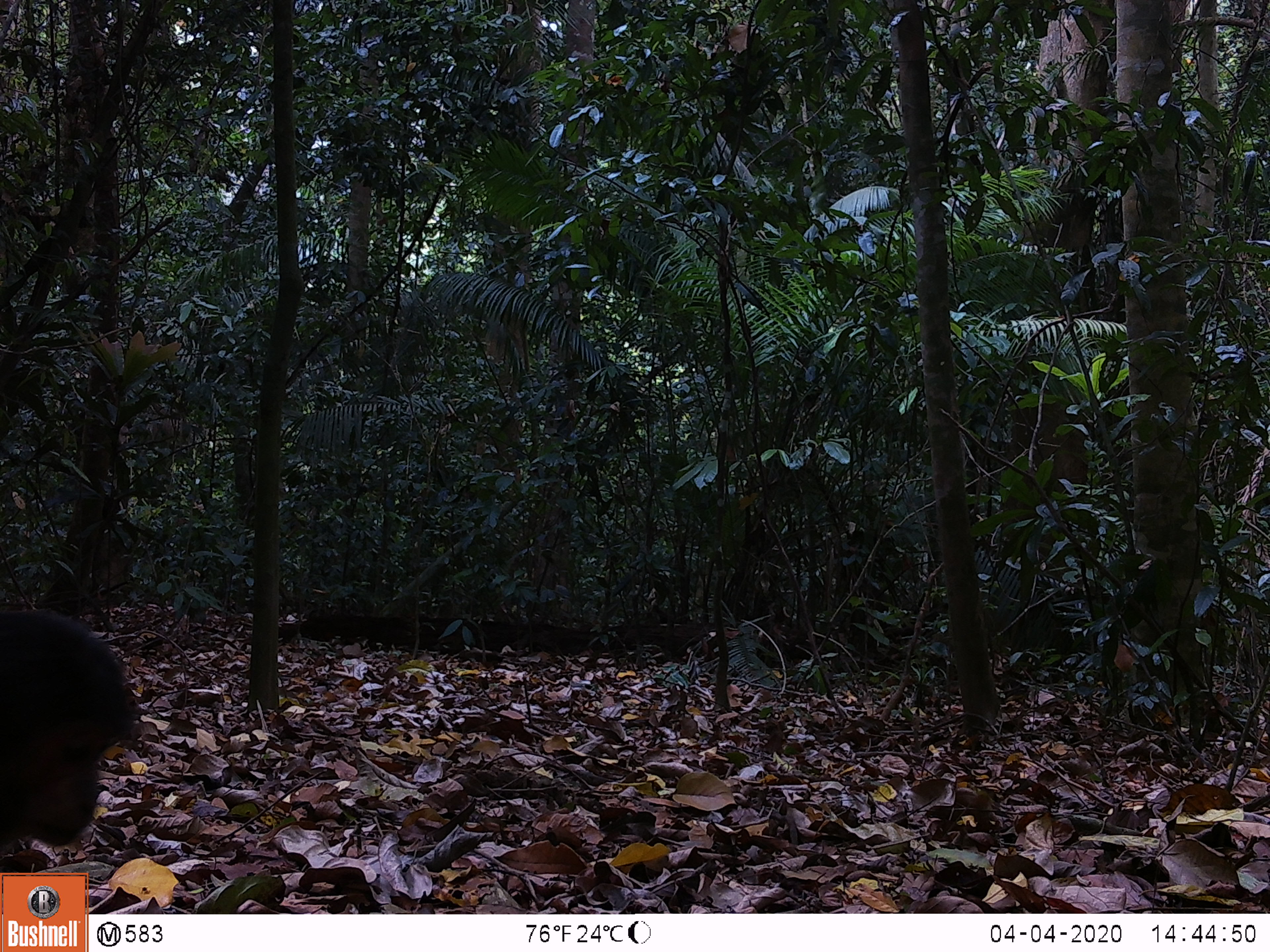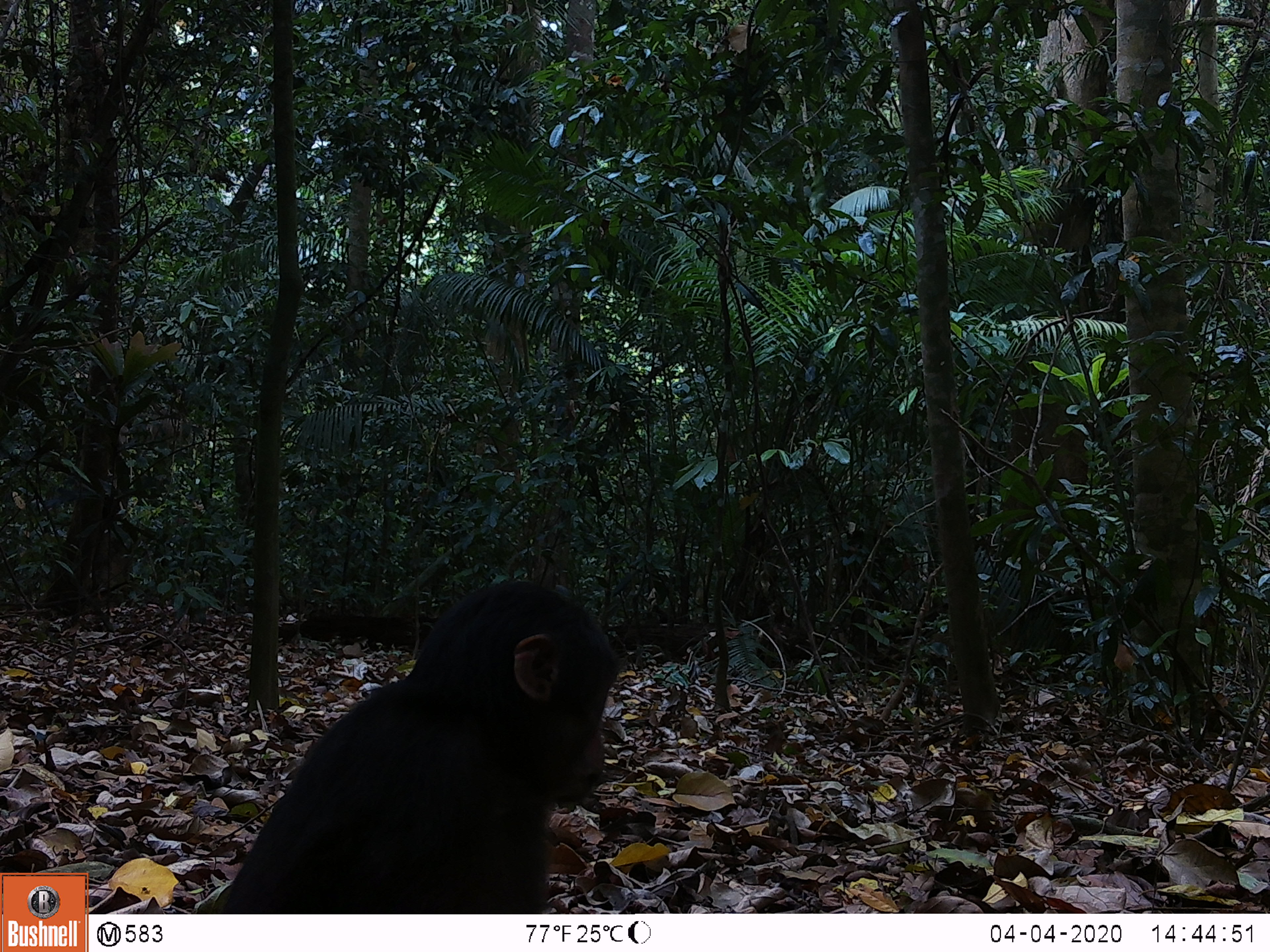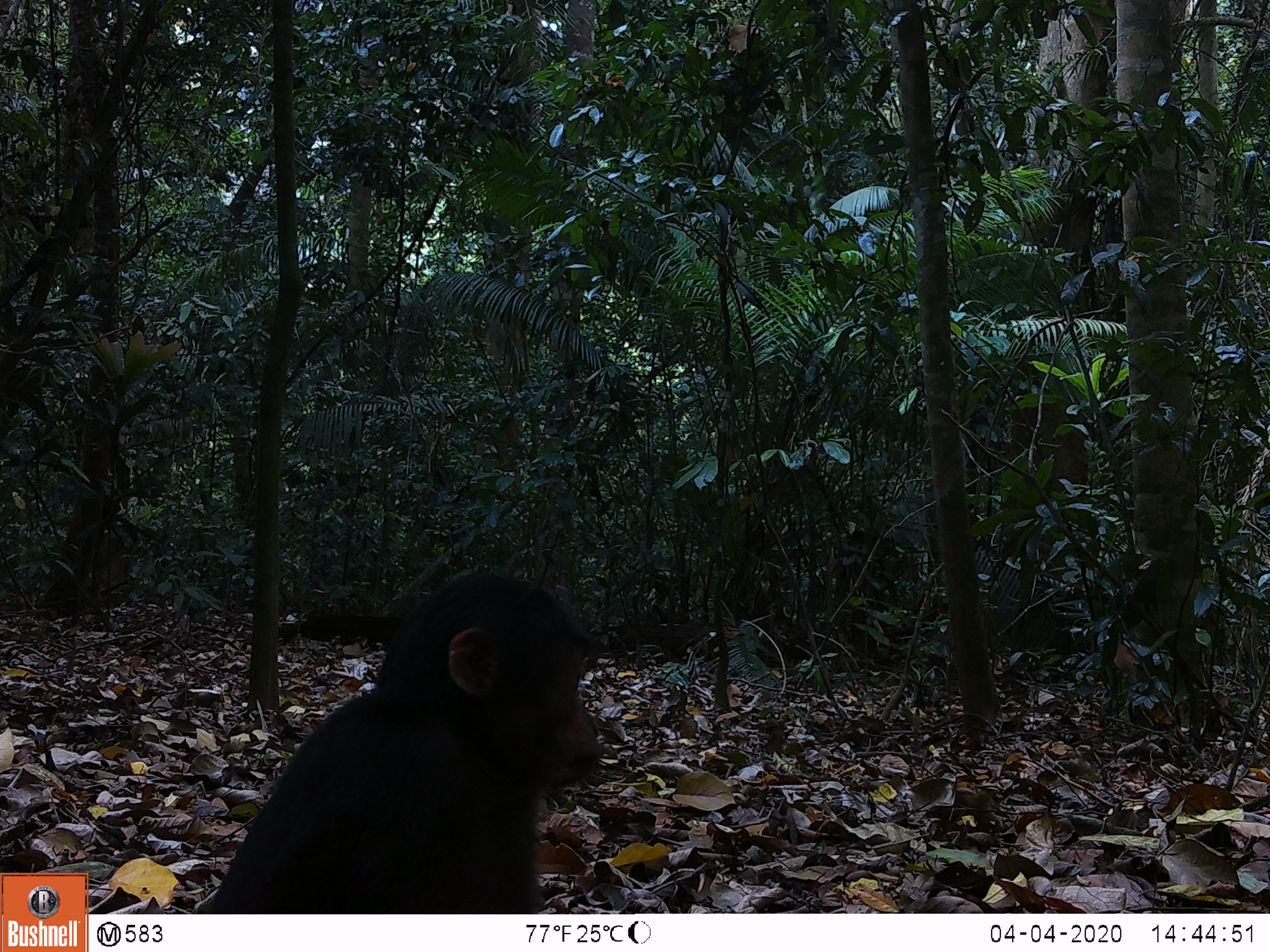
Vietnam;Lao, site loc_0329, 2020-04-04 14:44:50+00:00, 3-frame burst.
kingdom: Animalia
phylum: Chordata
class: Mammalia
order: Primates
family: Cercopithecidae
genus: Macaca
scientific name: Macaca arctoides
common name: stump-tailed macaque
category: stump tailed macaque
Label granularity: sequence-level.